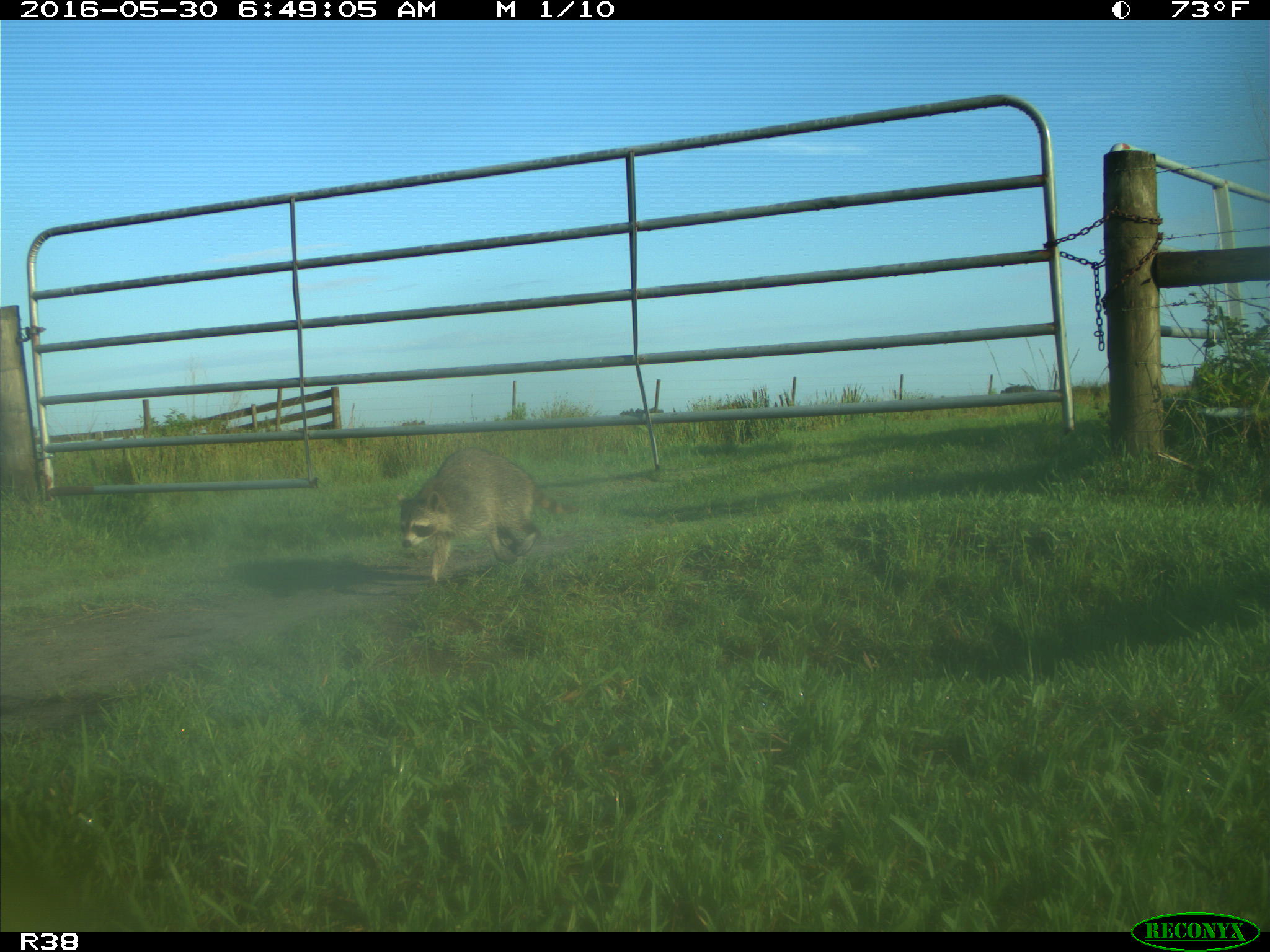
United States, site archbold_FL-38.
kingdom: Animalia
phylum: Chordata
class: Mammalia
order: Carnivora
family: Procyonidae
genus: Procyon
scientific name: Procyon lotor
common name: common raccoon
Procyon lotor (common raccoon).